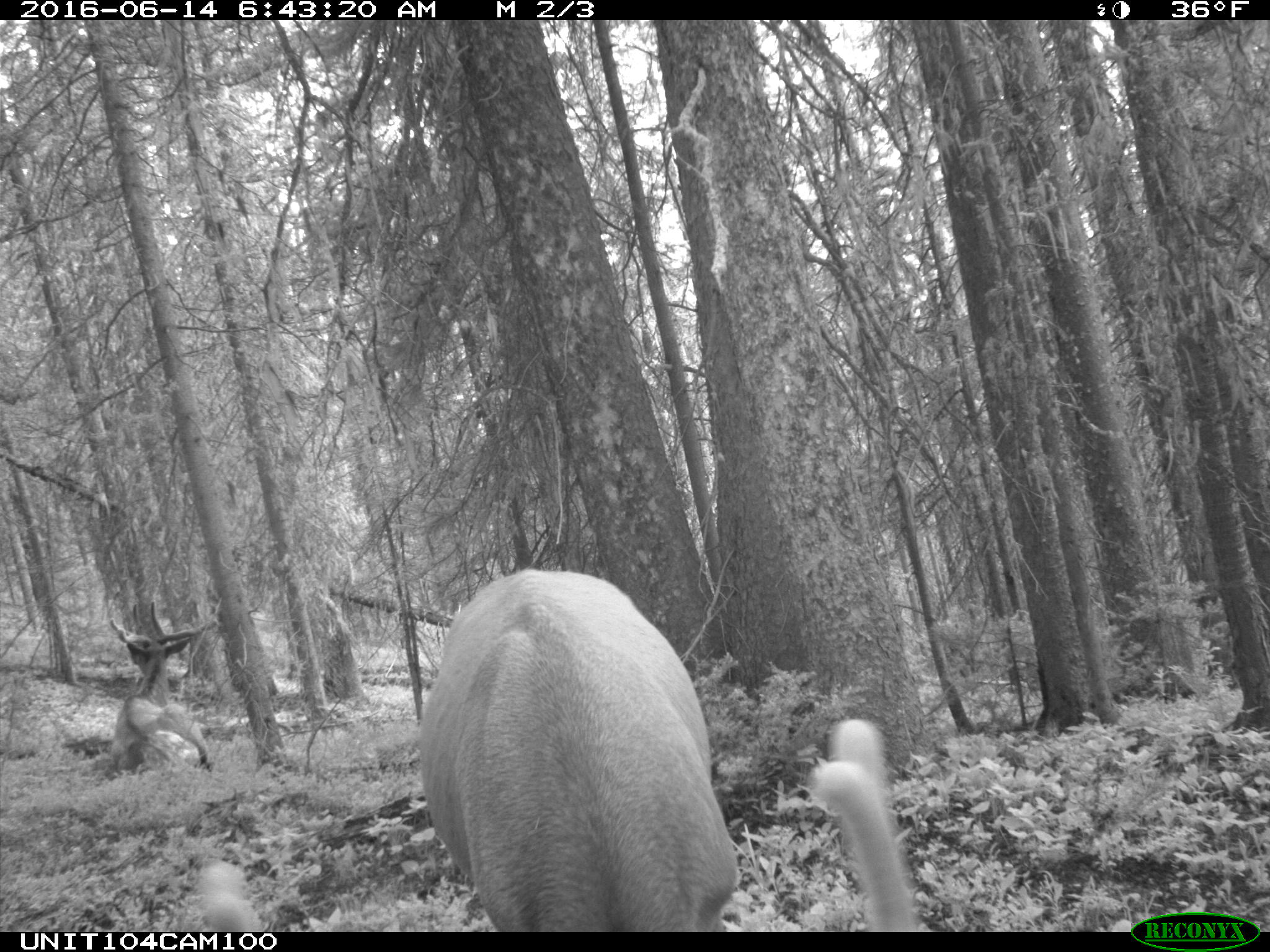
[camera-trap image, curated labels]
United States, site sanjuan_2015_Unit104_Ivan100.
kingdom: Animalia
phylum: Chordata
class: Mammalia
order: Artiodactyla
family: Cervidae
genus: Cervus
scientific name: Cervus elaphus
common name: red deer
Cervus elaphus (red deer).